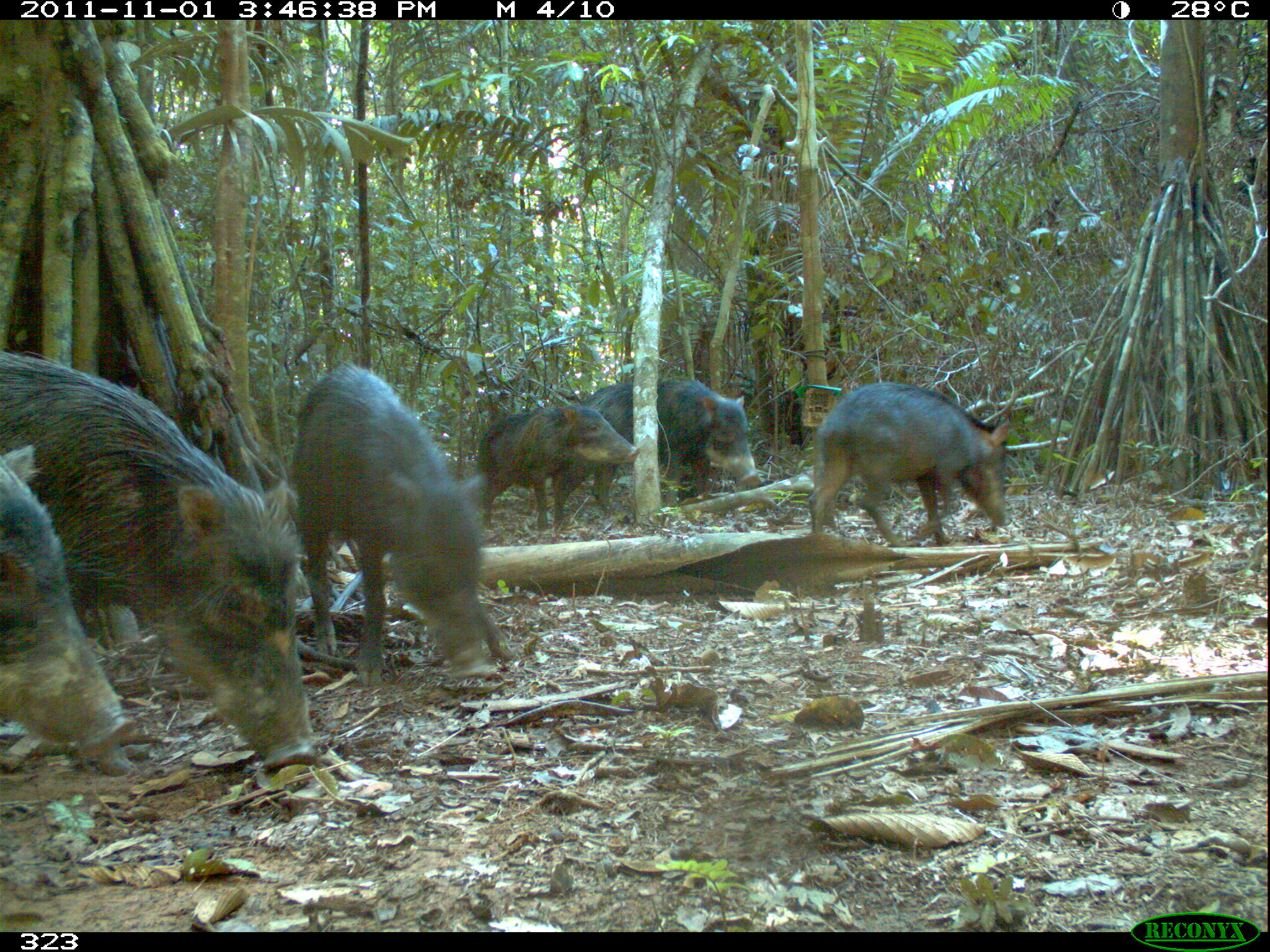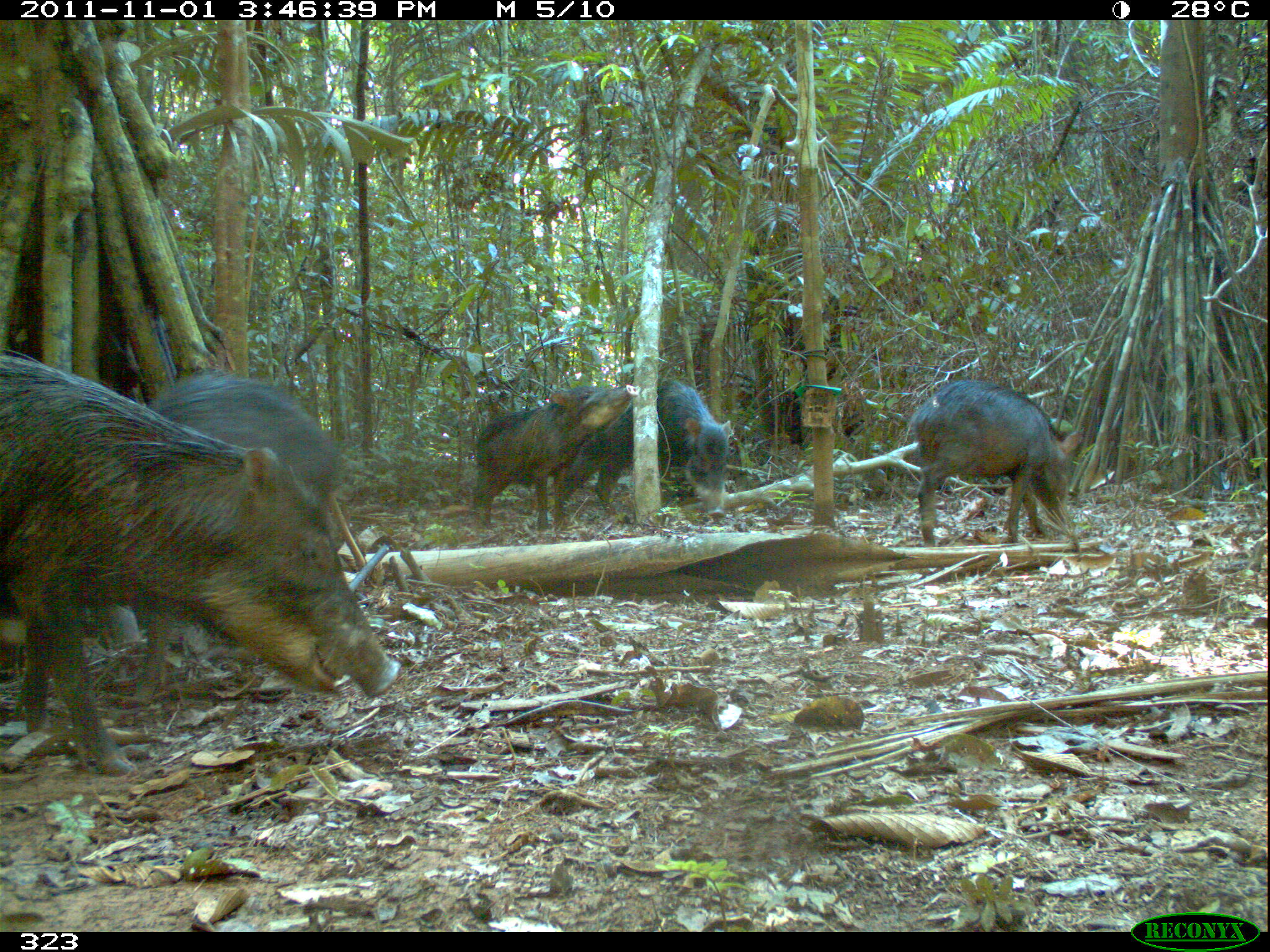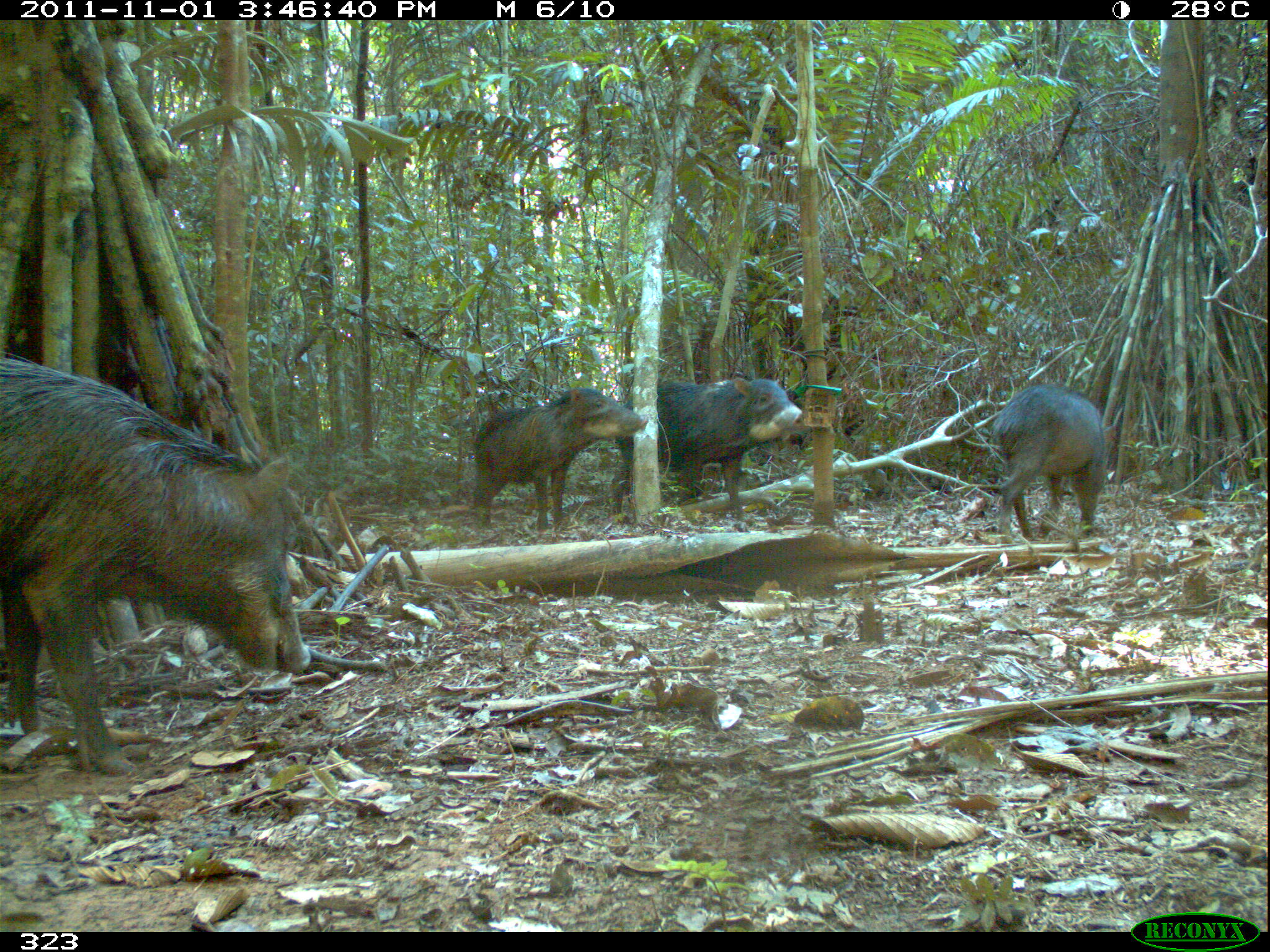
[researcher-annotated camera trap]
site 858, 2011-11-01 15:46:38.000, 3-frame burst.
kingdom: Animalia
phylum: Chordata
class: Mammalia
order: Artiodactyla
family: Tayassuidae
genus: Tayassu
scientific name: Tayassu pecari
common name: white-lipped peccary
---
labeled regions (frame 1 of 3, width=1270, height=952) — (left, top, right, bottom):
tayassu pecari: (2, 345, 345, 779); (272, 359, 514, 688); (0, 438, 144, 779); (804, 382, 1014, 544); (543, 376, 760, 500); (474, 402, 640, 533)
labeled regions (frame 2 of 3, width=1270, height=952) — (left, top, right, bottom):
tayassu pecari: (0, 347, 404, 776); (15, 368, 381, 731); (906, 378, 1085, 546); (545, 378, 739, 527); (468, 381, 640, 539)